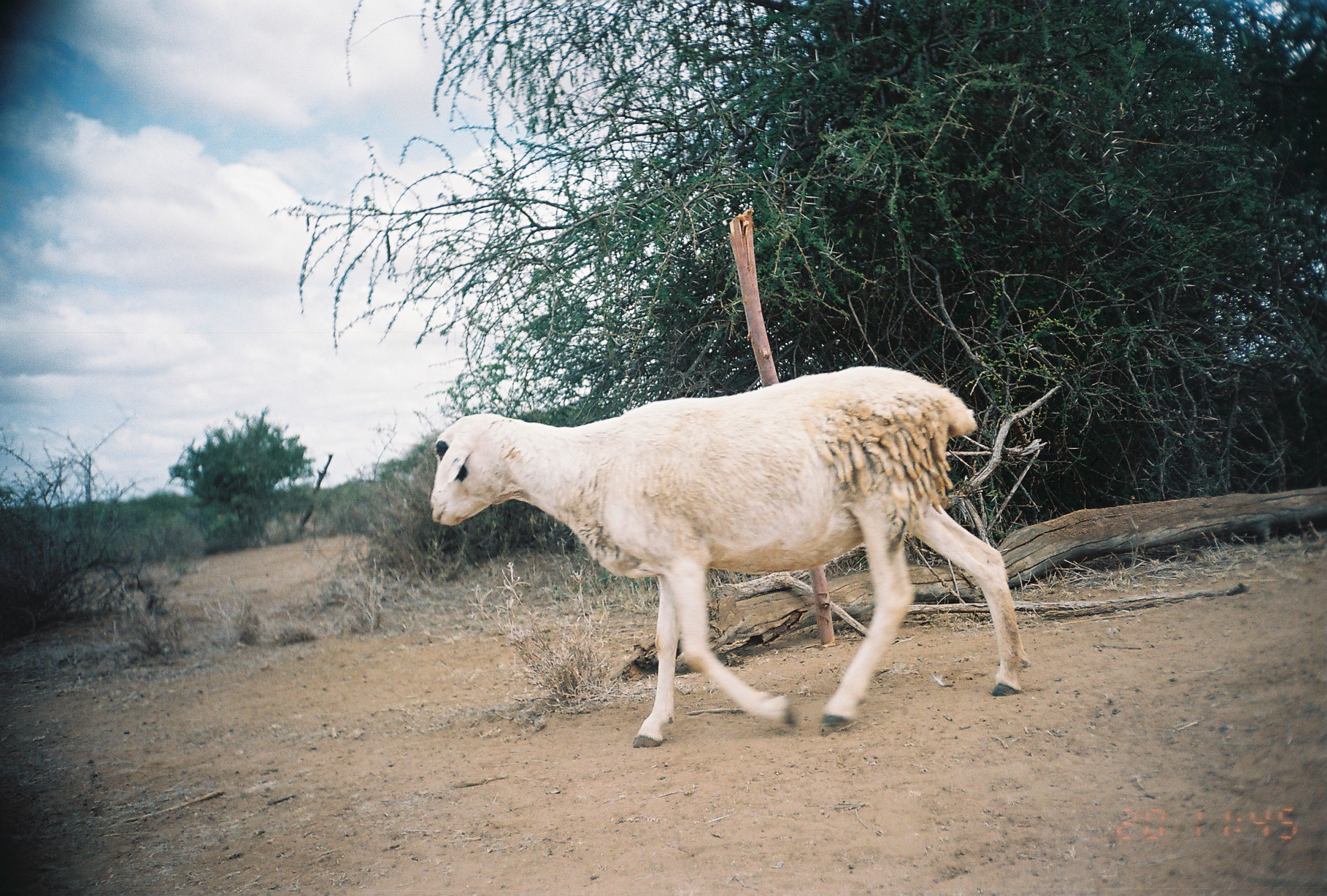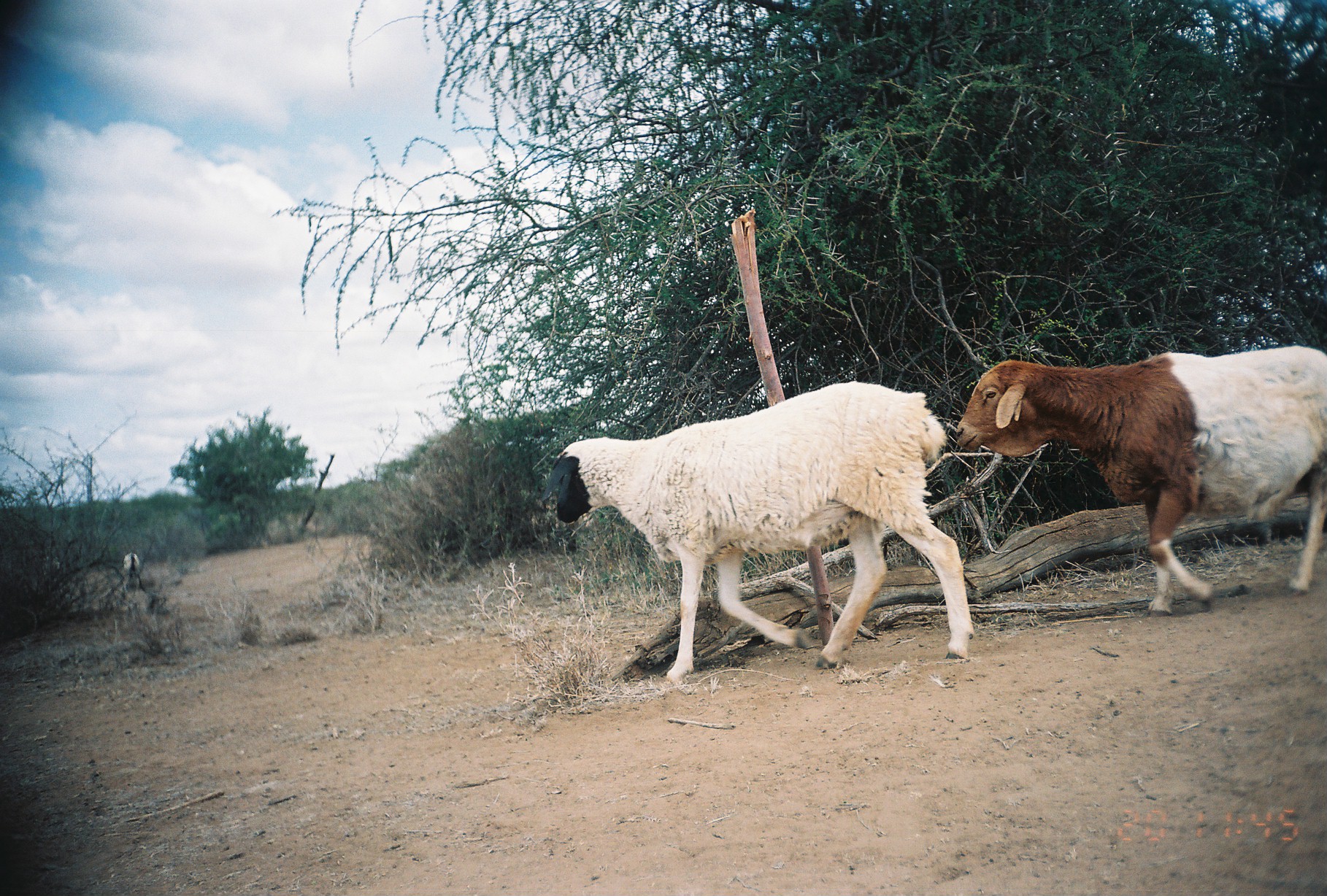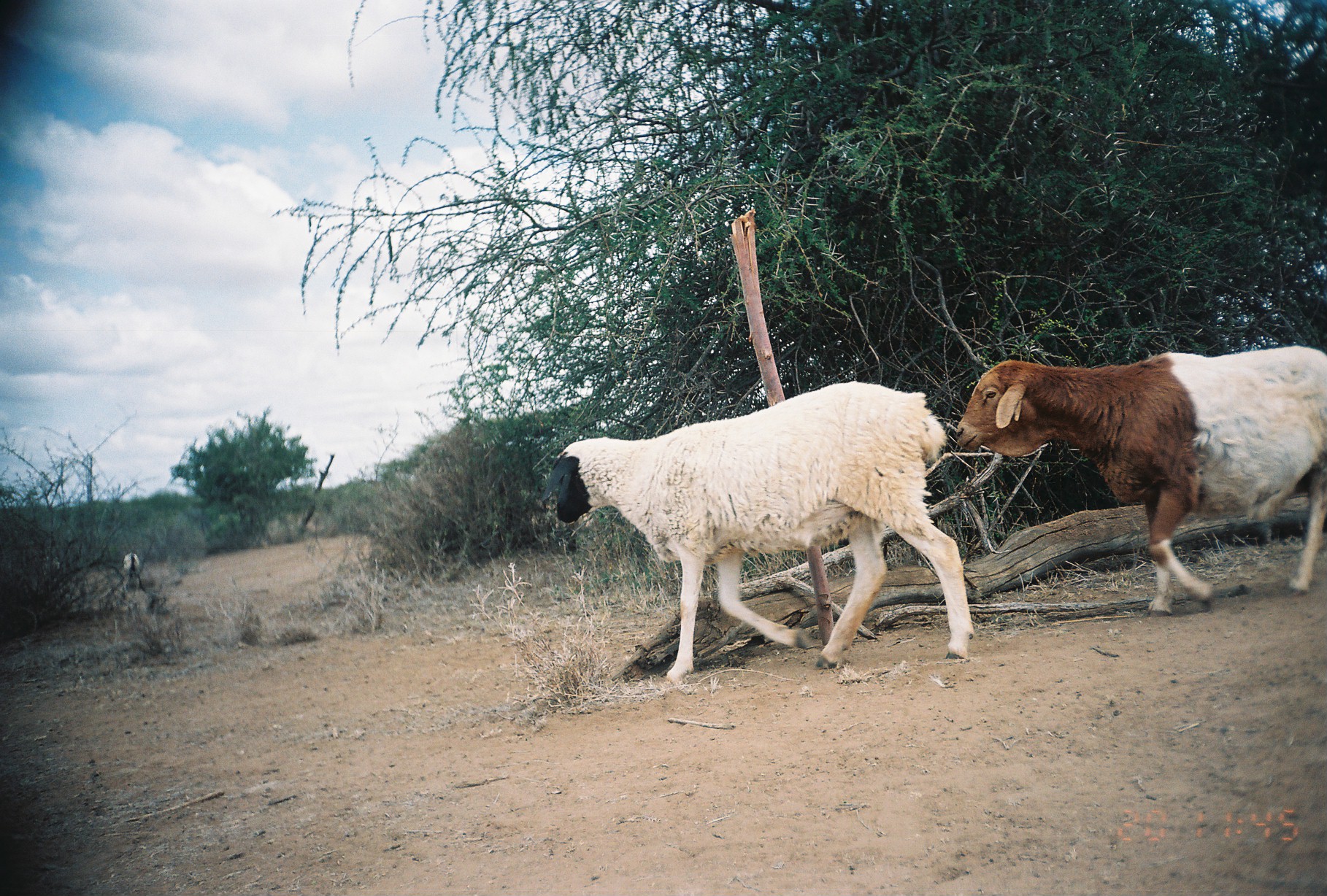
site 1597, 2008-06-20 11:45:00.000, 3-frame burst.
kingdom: Animalia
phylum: Chordata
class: Mammalia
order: Artiodactyla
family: Bovidae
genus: Ovis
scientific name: Ovis aries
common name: domestic sheep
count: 1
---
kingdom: Animalia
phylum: Chordata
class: Mammalia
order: Artiodactyla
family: Bovidae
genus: Capra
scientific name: Capra aegagrus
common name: wild goat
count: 1